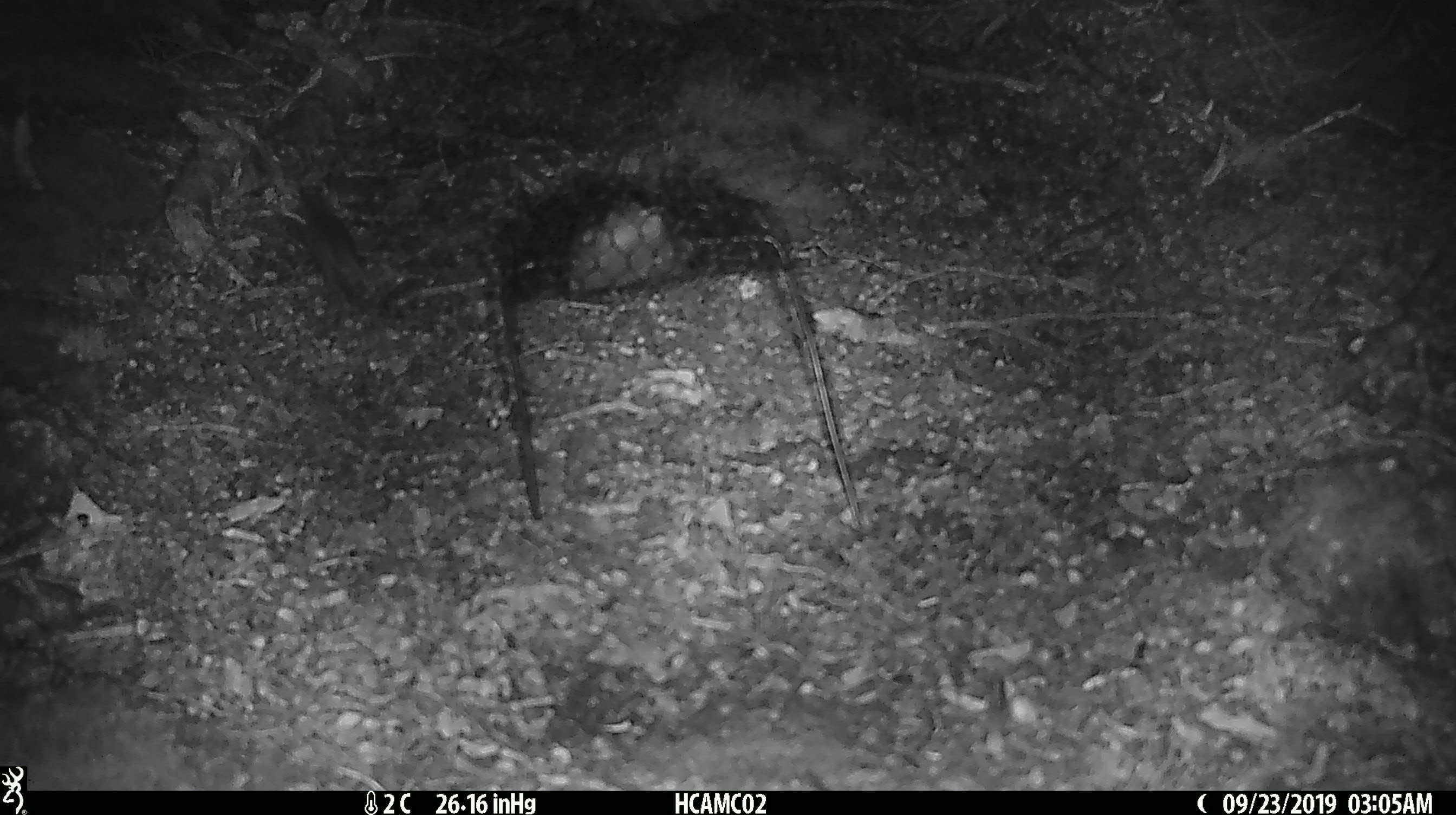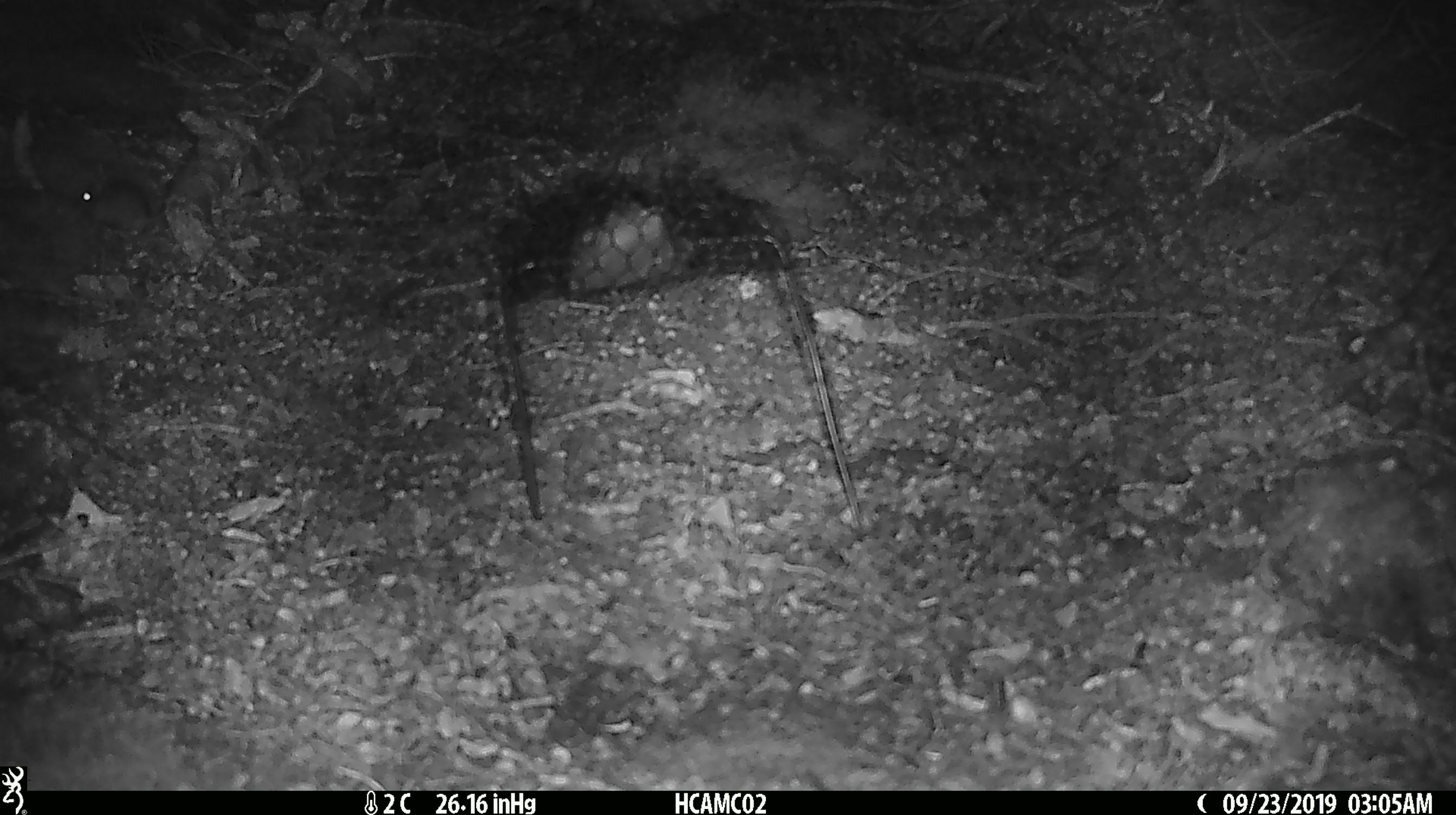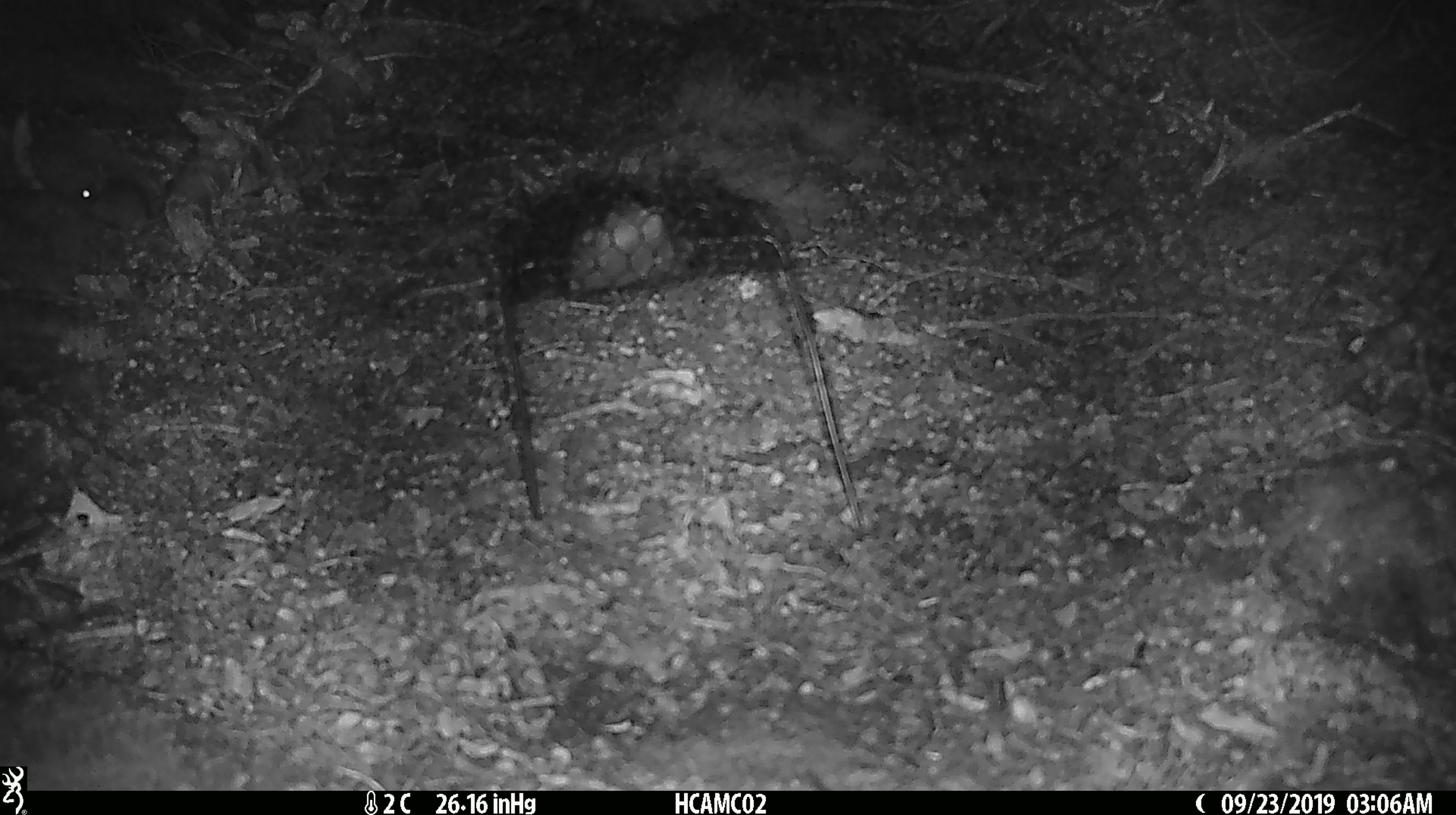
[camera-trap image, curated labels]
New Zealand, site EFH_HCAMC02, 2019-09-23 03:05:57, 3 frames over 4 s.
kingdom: Animalia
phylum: Chordata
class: Mammalia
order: Rodentia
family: Muridae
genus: Mus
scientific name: Mus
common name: mouse